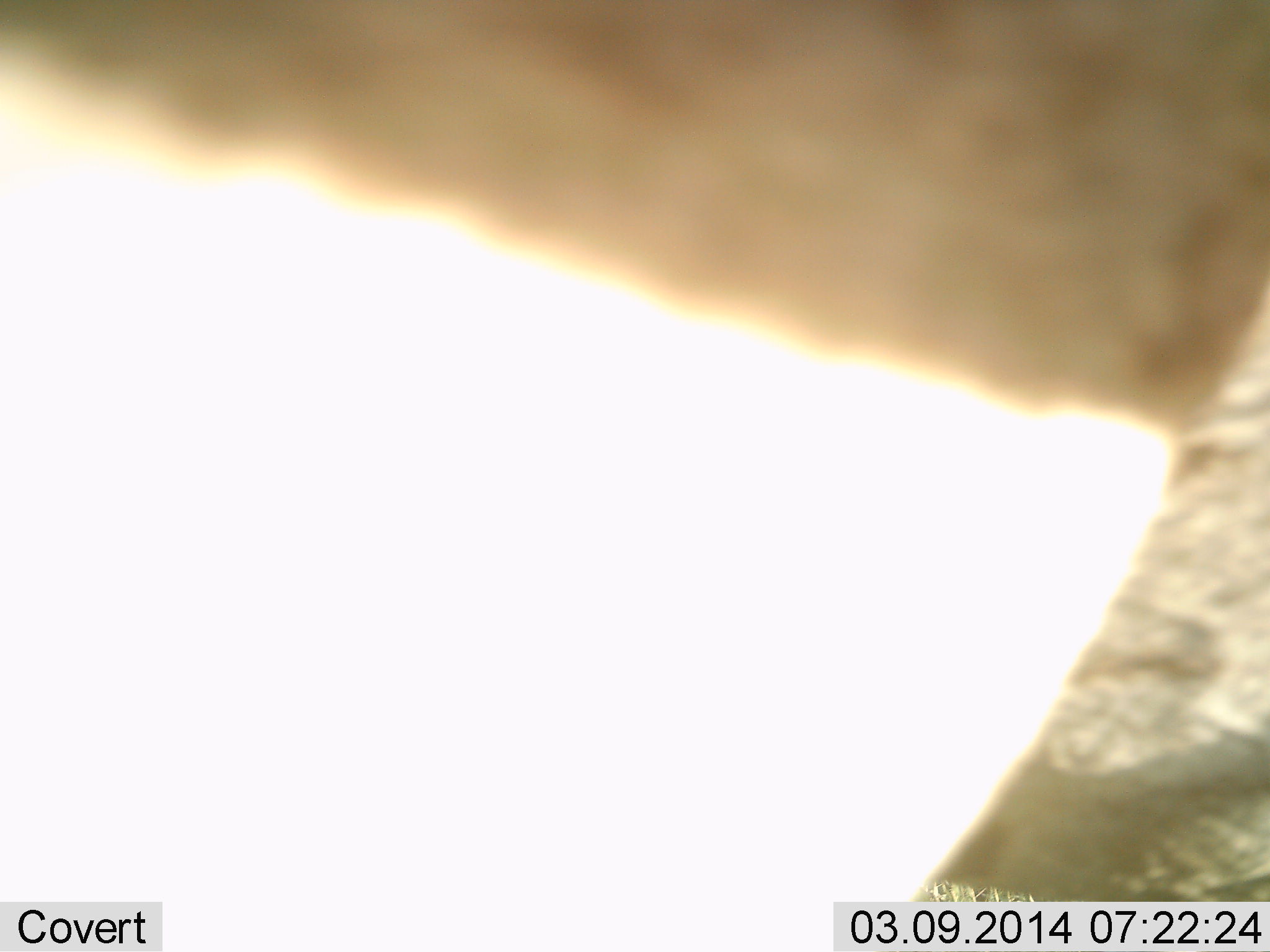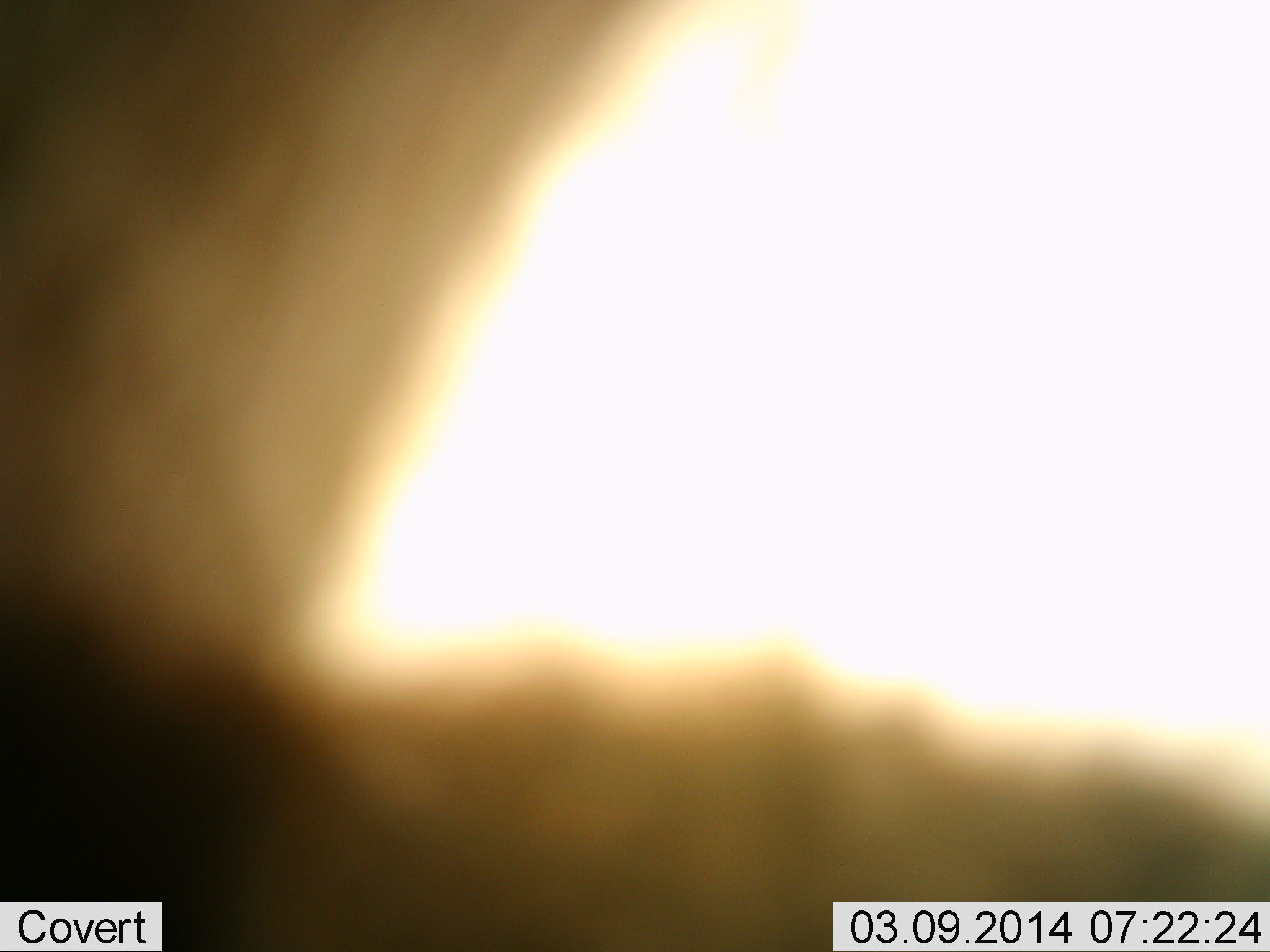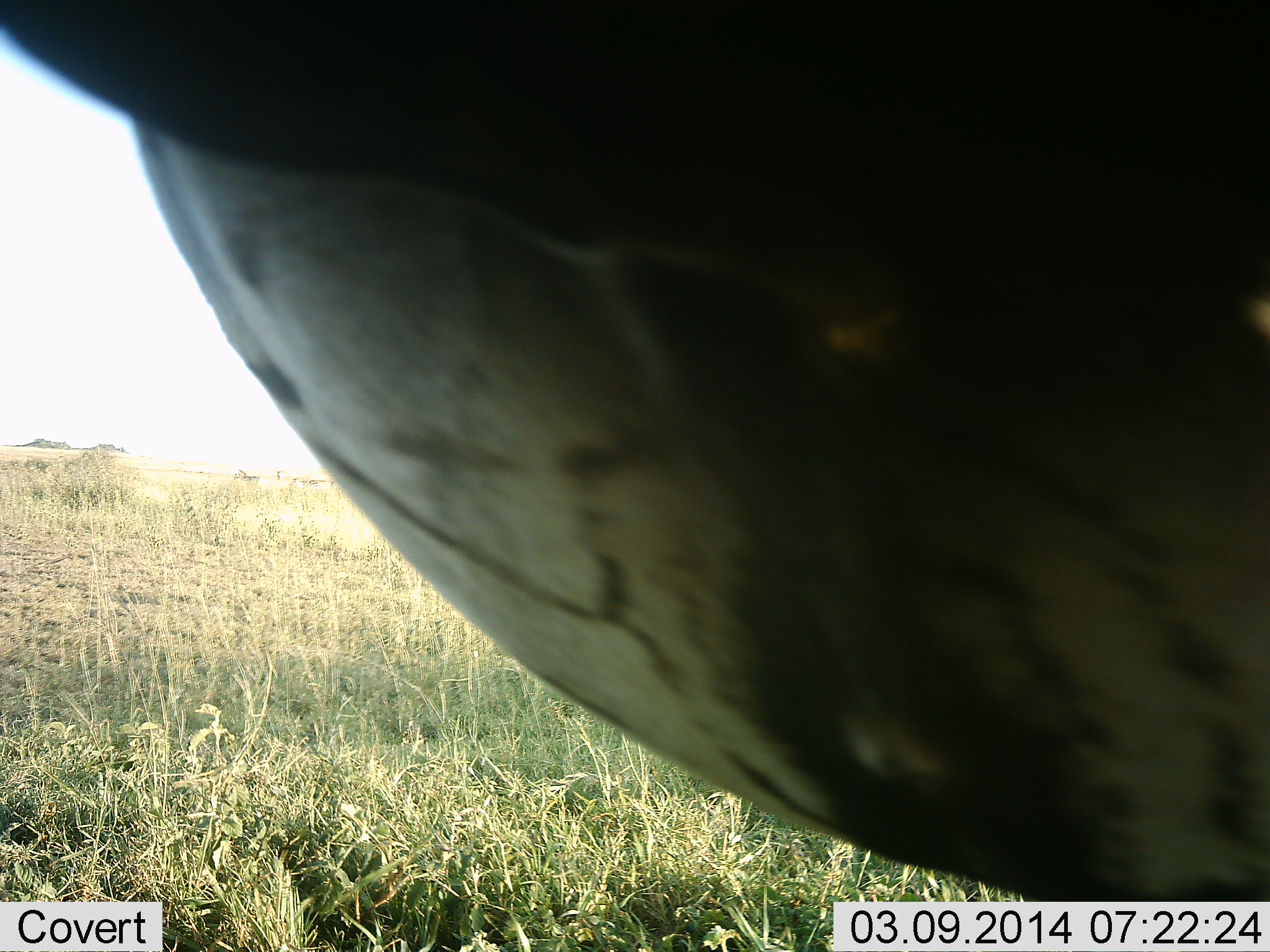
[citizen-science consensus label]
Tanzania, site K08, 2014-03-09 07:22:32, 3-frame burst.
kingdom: Animalia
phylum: Chordata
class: Mammalia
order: Perissodactyla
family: Equidae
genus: Equus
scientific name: Equus quagga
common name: plains zebra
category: zebra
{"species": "zebra (plains zebra) (Equus quagga)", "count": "1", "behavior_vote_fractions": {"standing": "40%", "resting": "0%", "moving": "60%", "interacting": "0%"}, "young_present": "0%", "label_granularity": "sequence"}